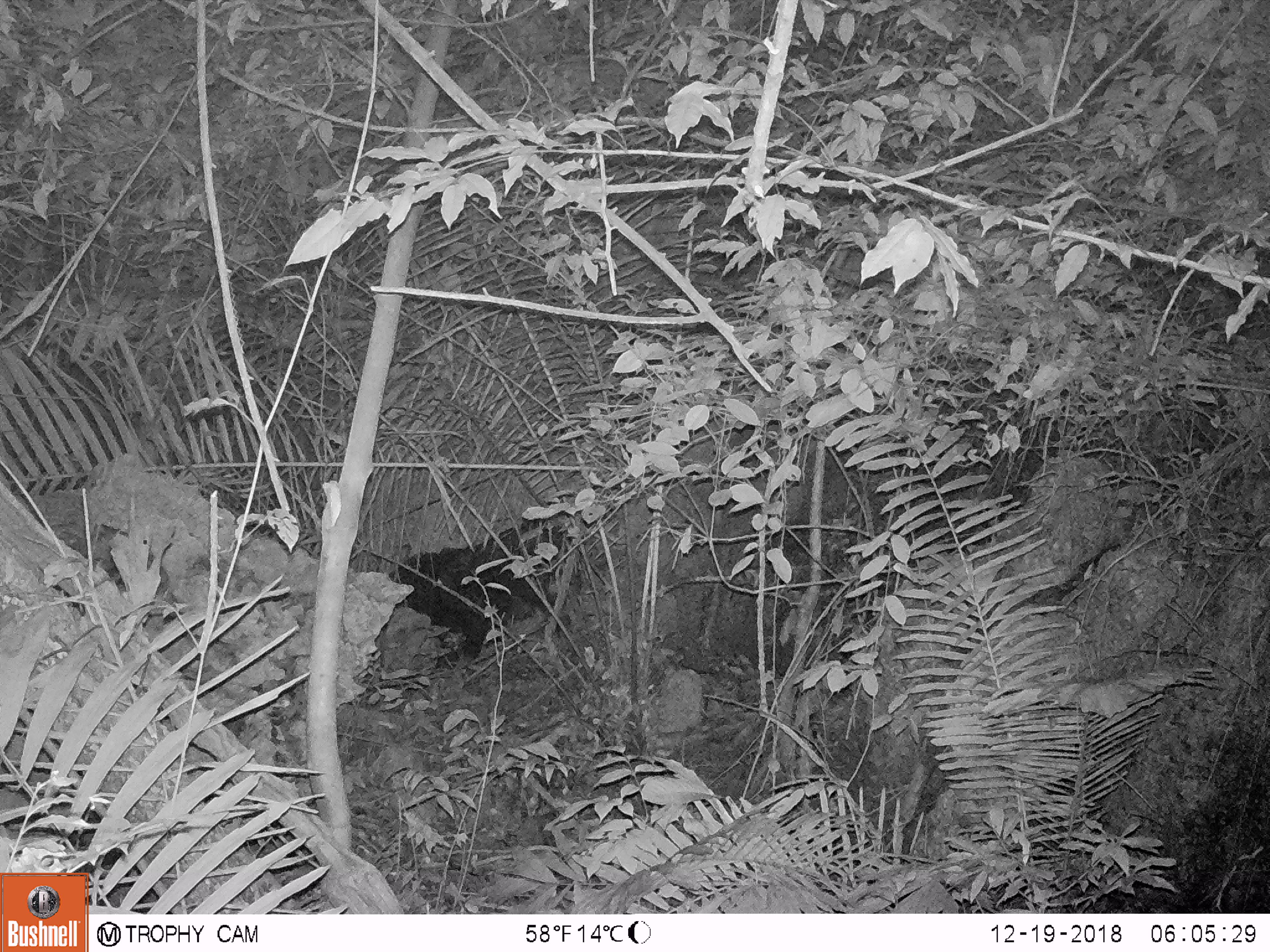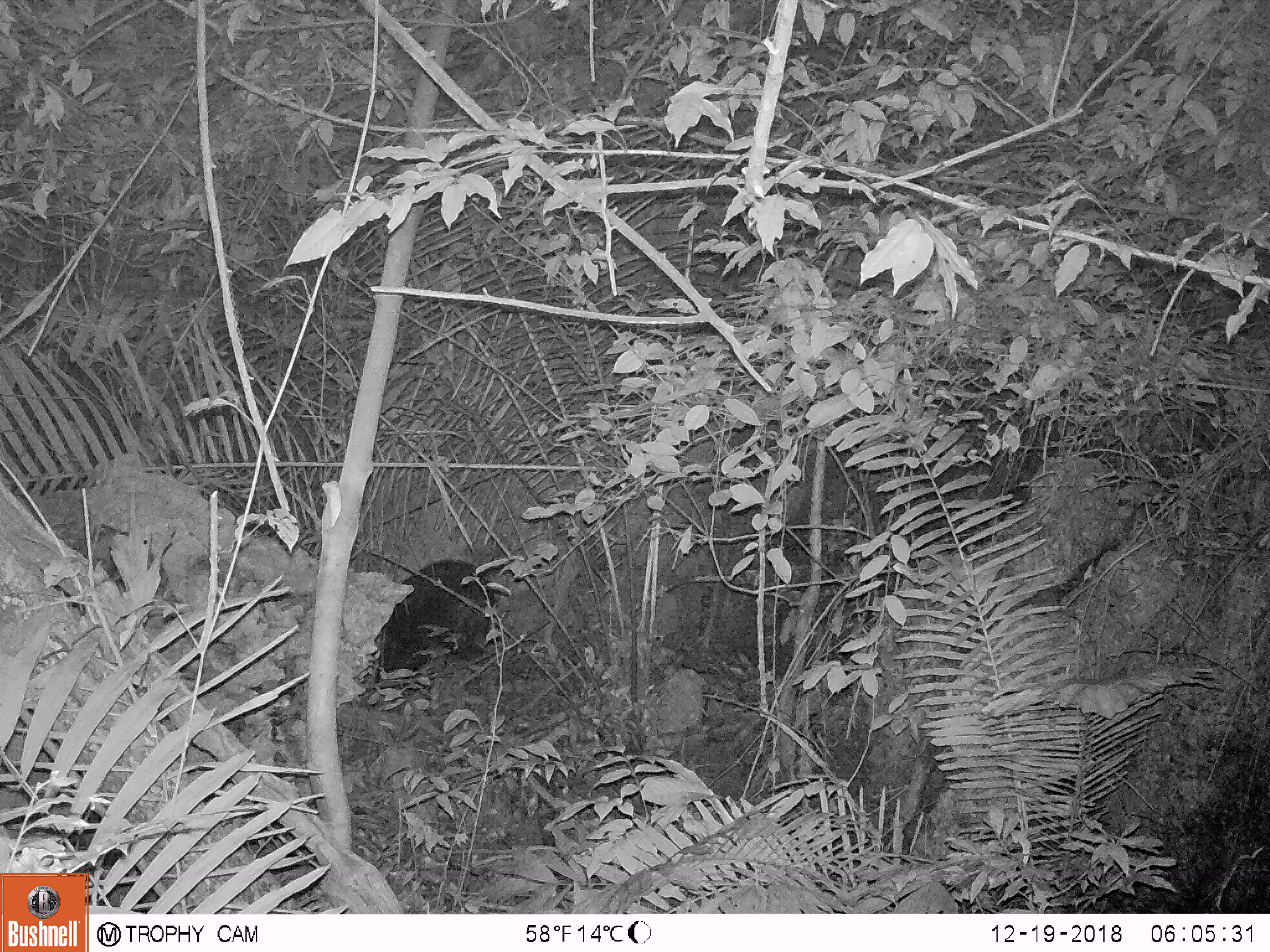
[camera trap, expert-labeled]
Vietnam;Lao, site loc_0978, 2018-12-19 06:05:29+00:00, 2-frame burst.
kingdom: Animalia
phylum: Chordata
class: Mammalia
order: Artiodactyla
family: Bovidae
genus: Capricornis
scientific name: Capricornis sumatraensis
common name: chinese serow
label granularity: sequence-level